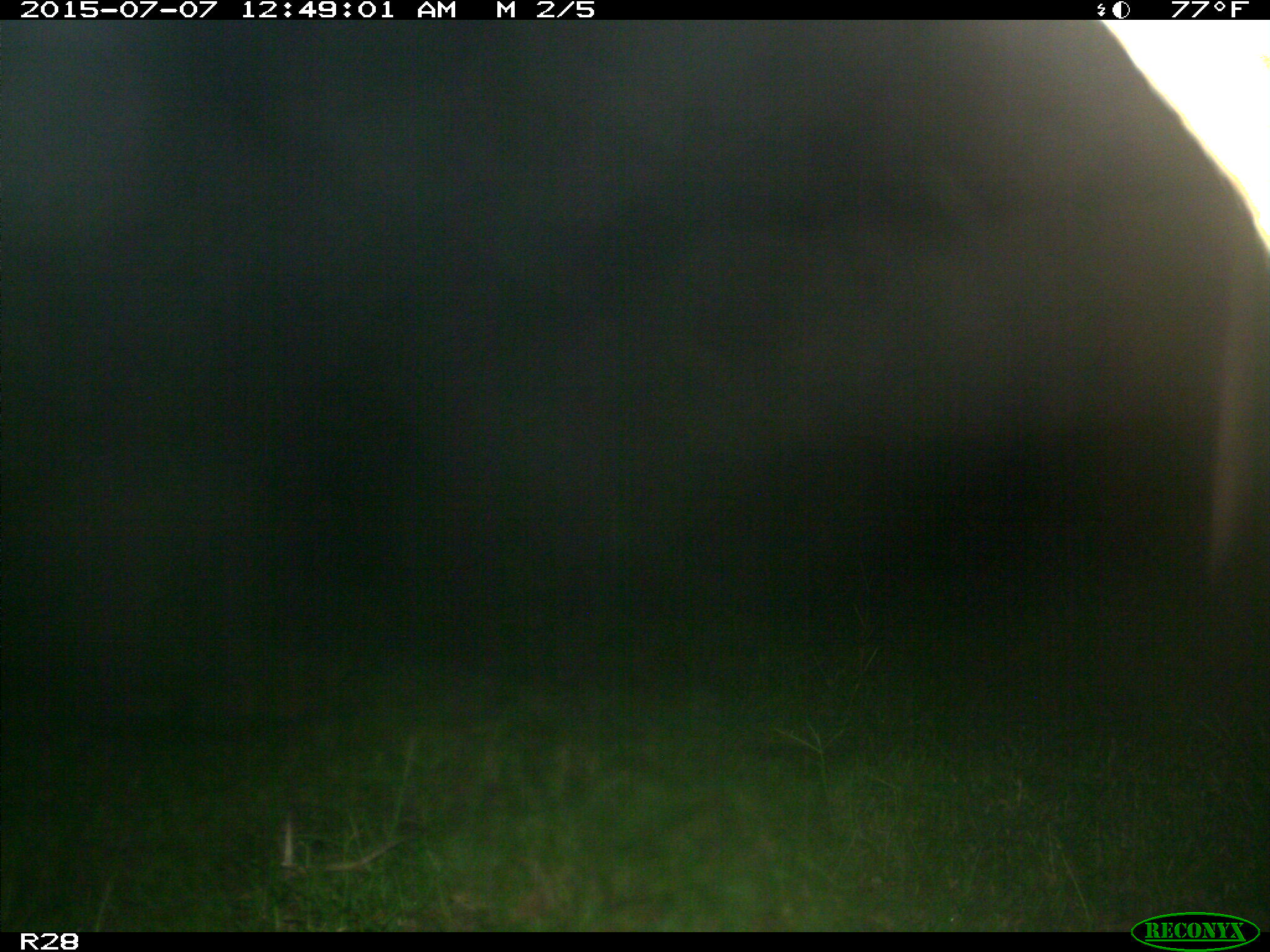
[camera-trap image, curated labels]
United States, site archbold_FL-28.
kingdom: Animalia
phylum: Chordata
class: Mammalia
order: Artiodactyla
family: Bovidae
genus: Bos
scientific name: Bos taurus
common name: domestic cow